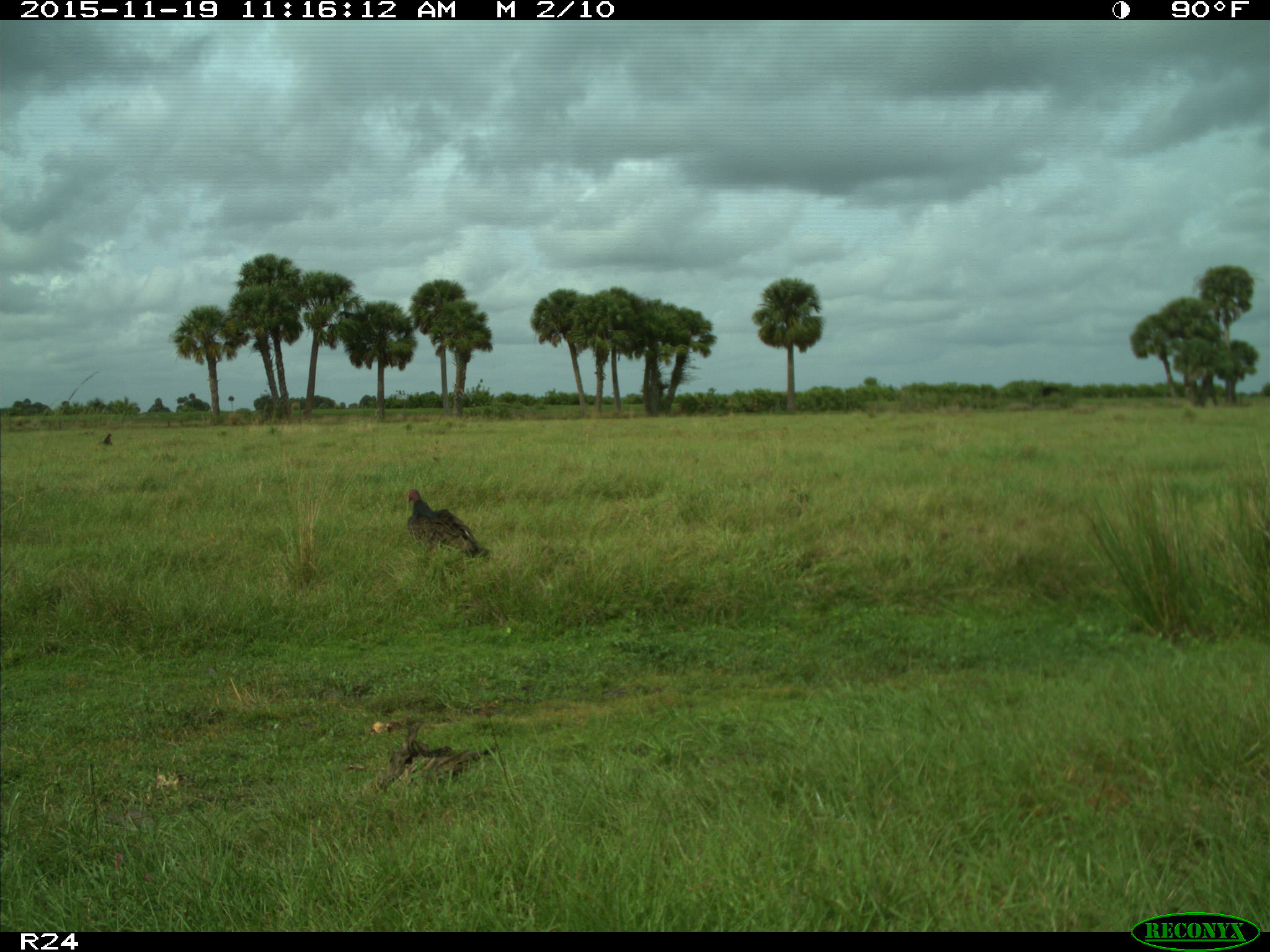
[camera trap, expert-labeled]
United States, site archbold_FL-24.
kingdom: Animalia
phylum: Chordata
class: Aves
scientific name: Aves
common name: birds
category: unidentified bird